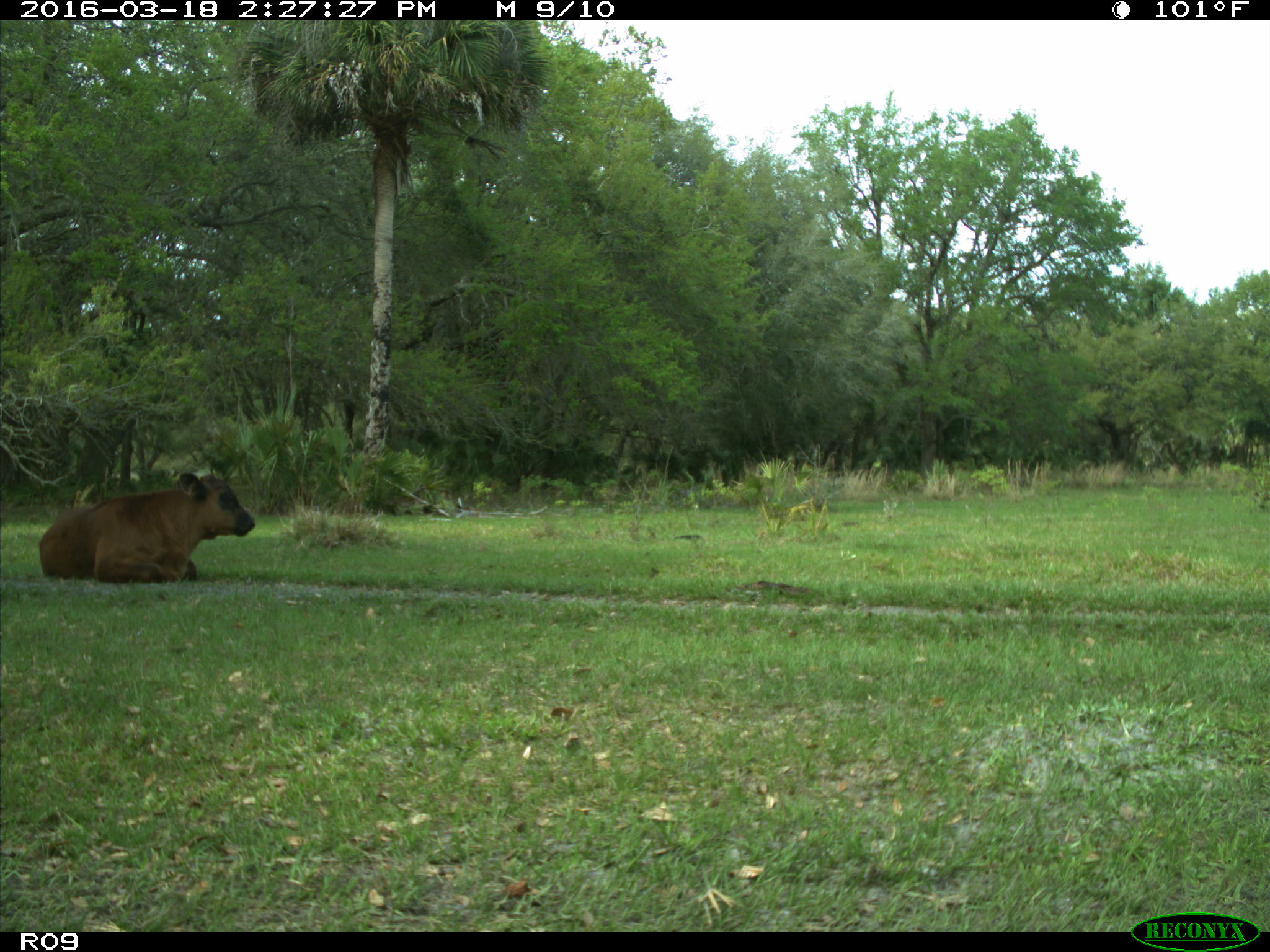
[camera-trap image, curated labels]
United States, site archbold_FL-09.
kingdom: Animalia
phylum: Chordata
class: Mammalia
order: Artiodactyla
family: Bovidae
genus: Bos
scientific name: Bos taurus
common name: domestic cow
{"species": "Bos taurus (domestic cow)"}